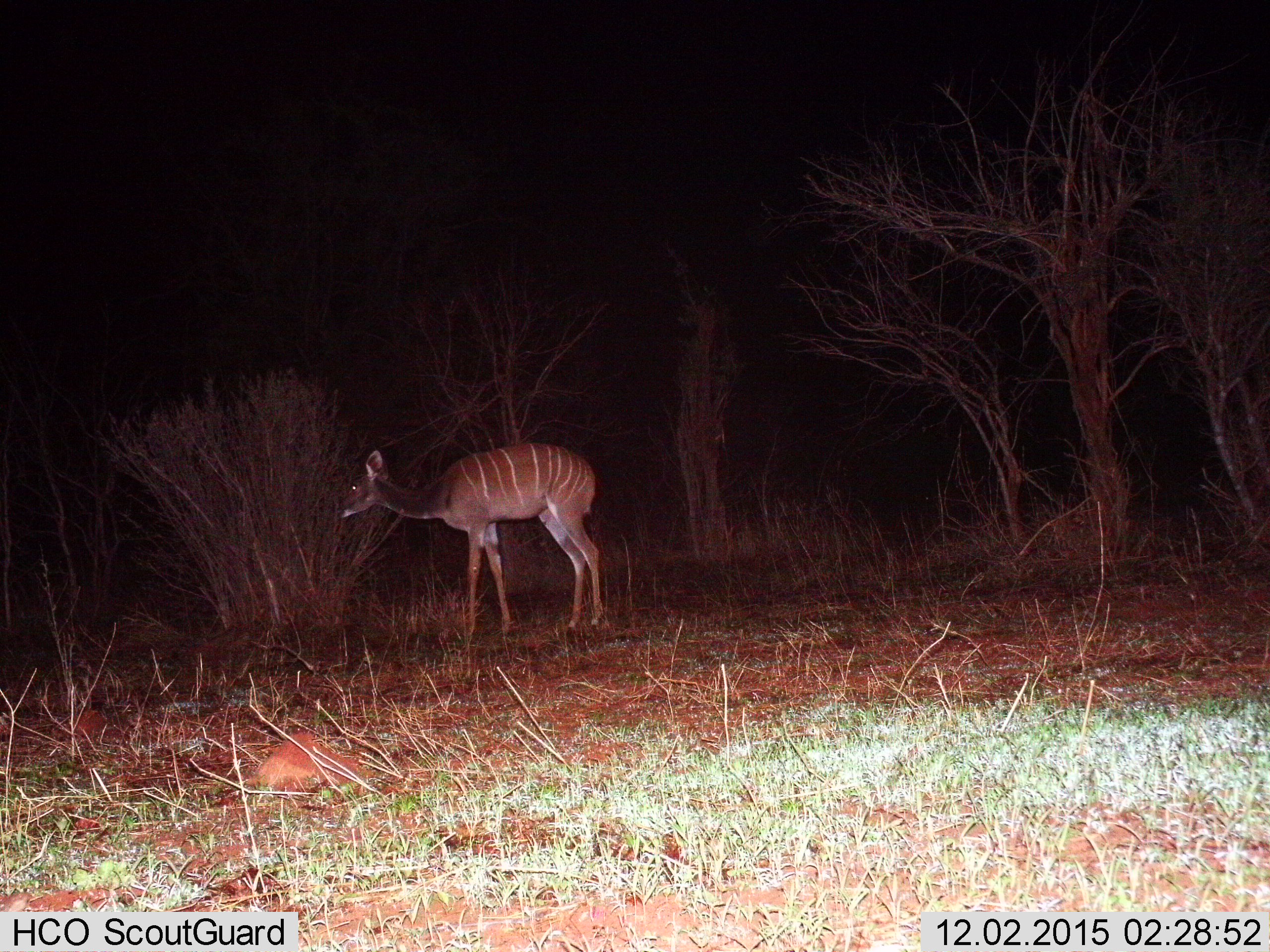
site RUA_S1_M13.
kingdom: Animalia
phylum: Chordata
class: Mammalia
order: Artiodactyla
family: Bovidae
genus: Tragelaphus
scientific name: Tragelaphus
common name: kudu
Kudu (Tragelaphus), count 1. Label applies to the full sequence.